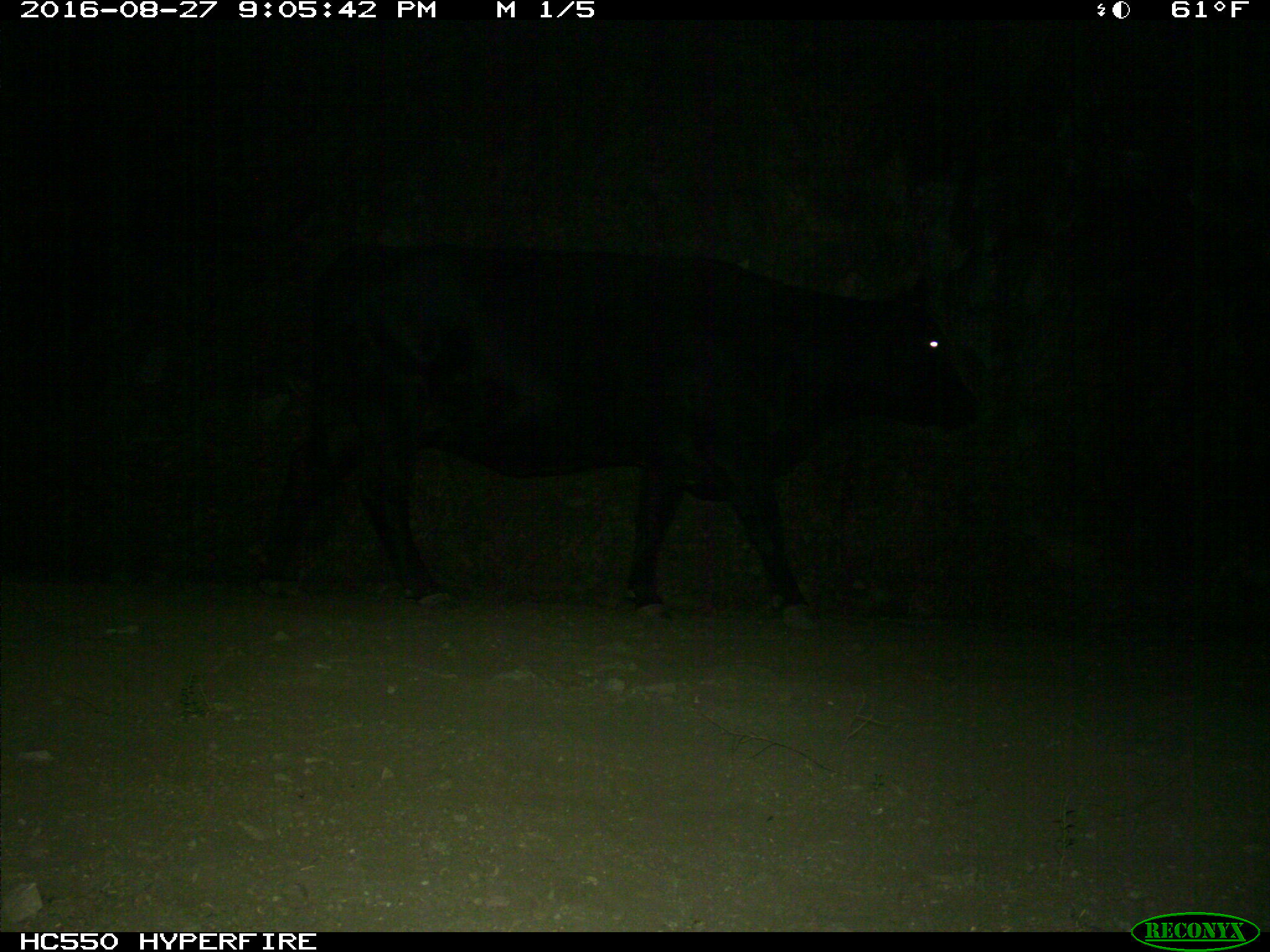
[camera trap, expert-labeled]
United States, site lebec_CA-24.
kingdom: Animalia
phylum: Chordata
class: Mammalia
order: Artiodactyla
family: Bovidae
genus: Bos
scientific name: Bos taurus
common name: domestic cow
Bos taurus (domestic cow).